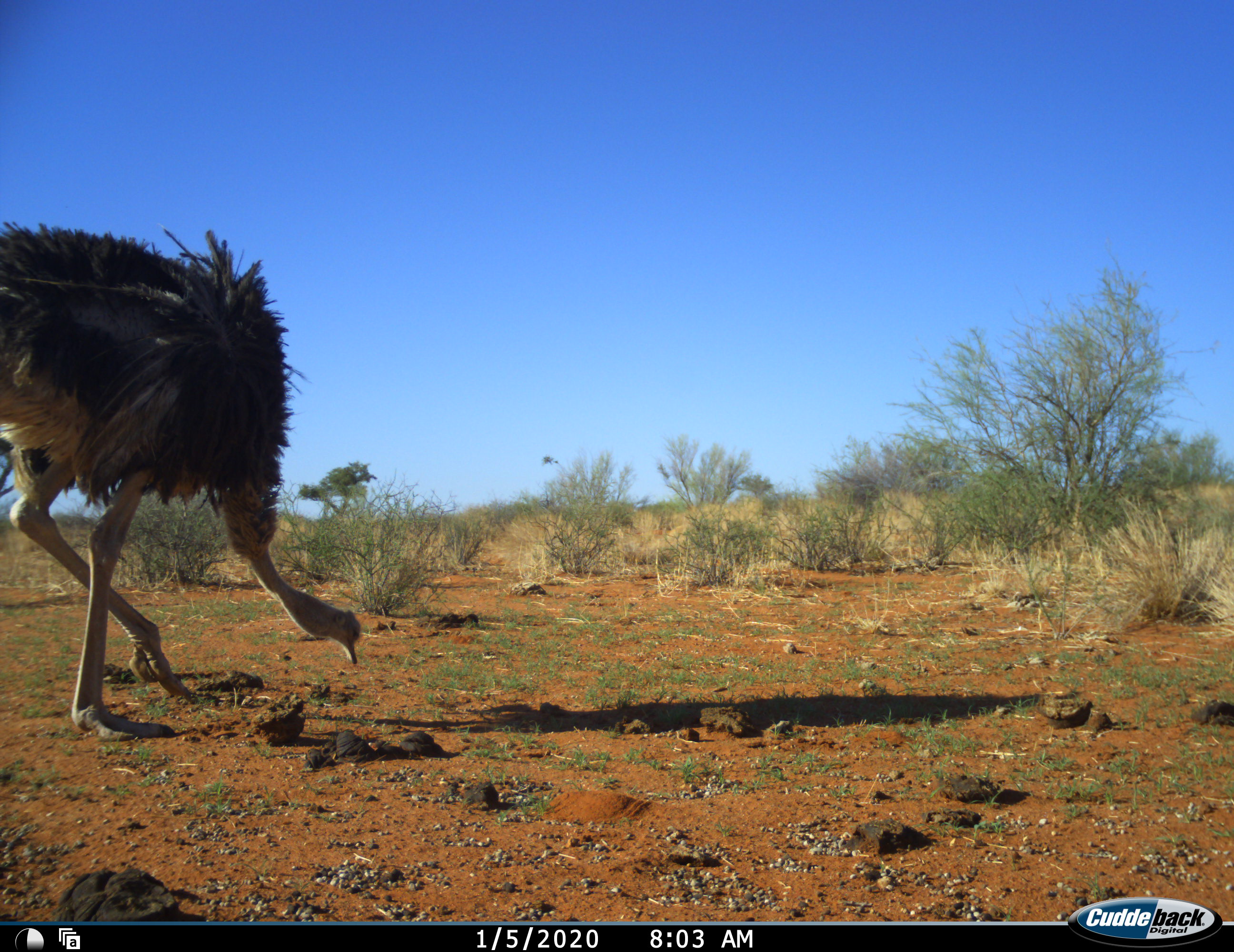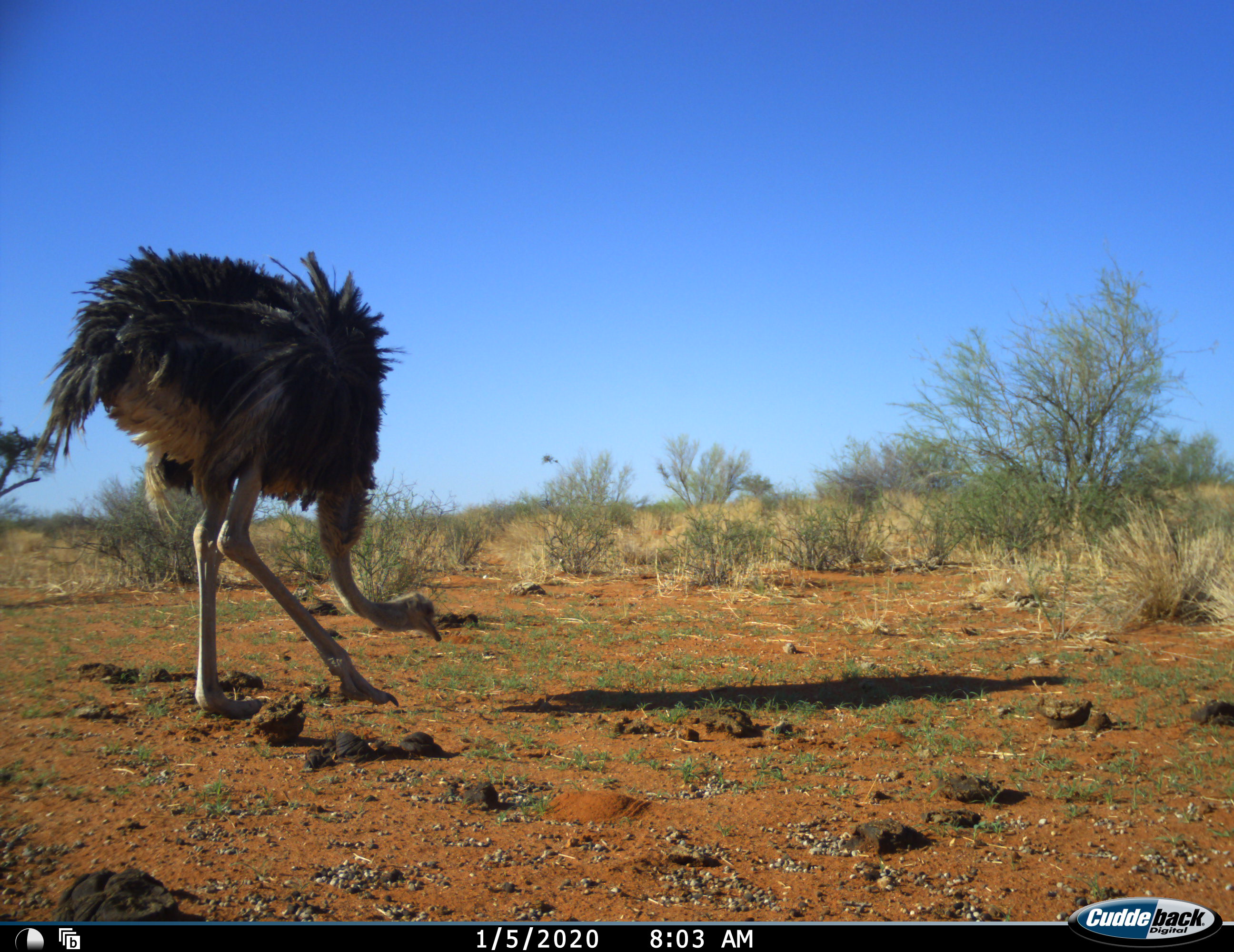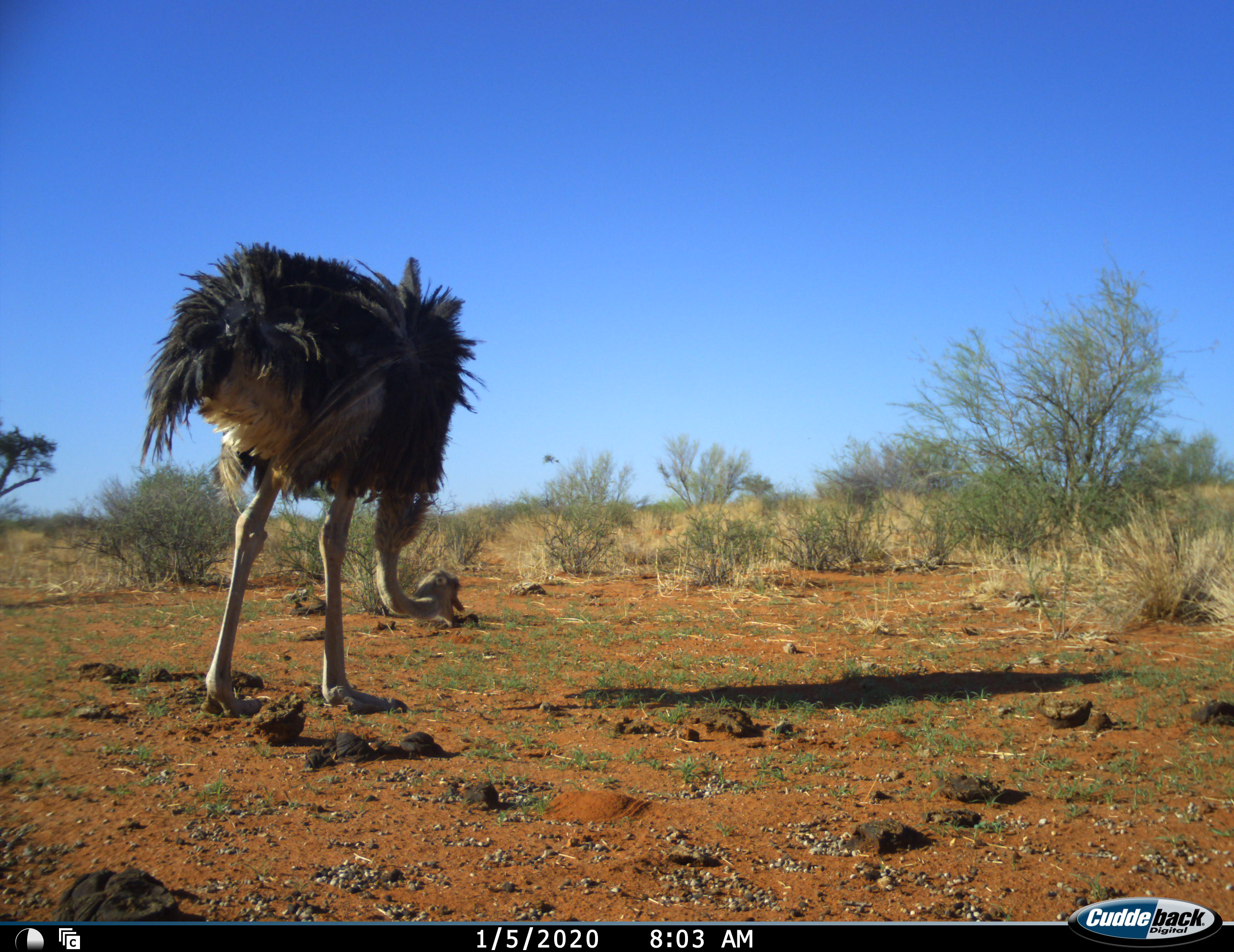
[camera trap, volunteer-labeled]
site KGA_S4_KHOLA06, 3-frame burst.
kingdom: Animalia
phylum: Chordata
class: Aves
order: Struthioniformes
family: Struthionidae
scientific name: Struthionidae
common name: ostrich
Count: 1.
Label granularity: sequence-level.